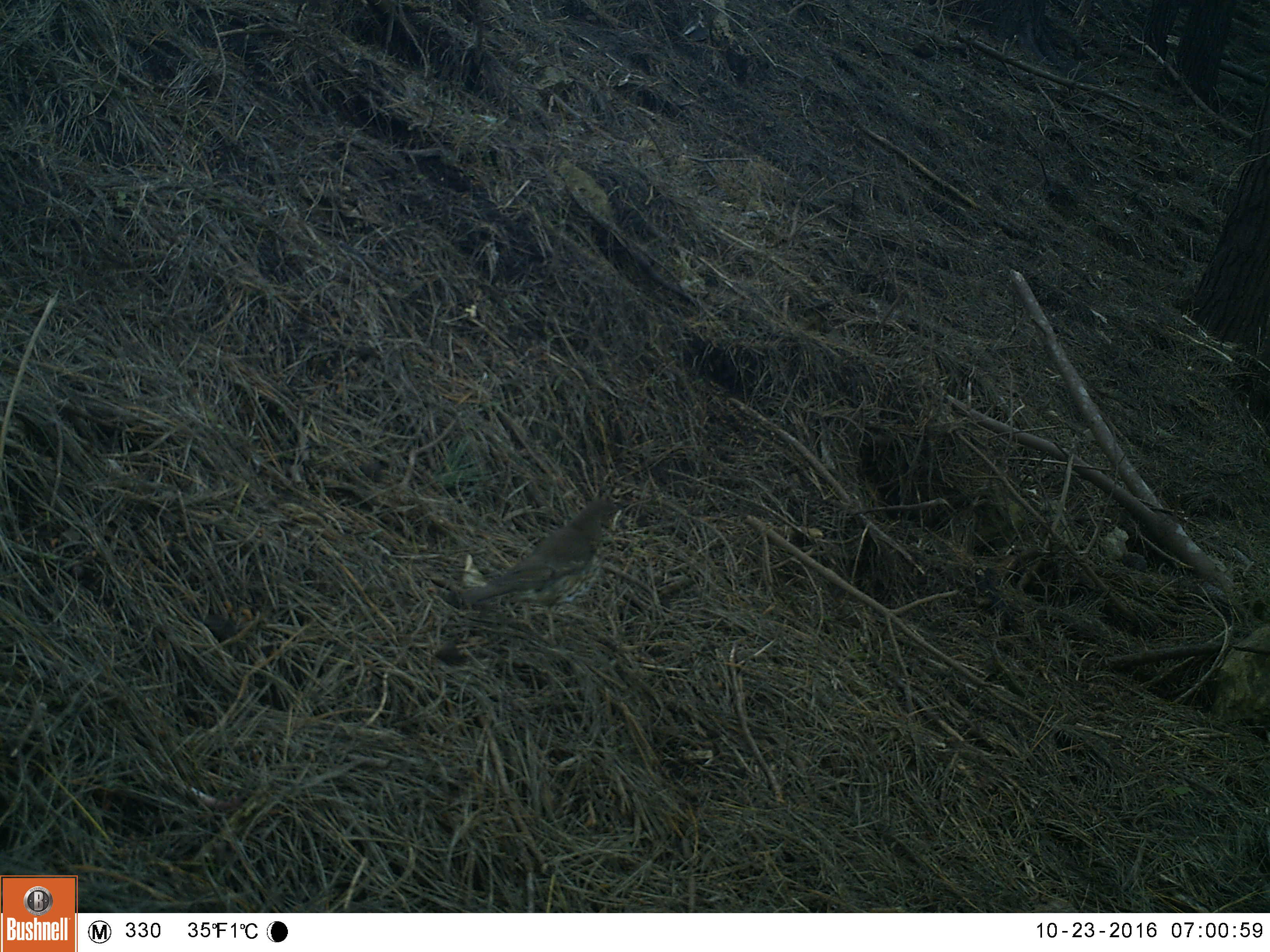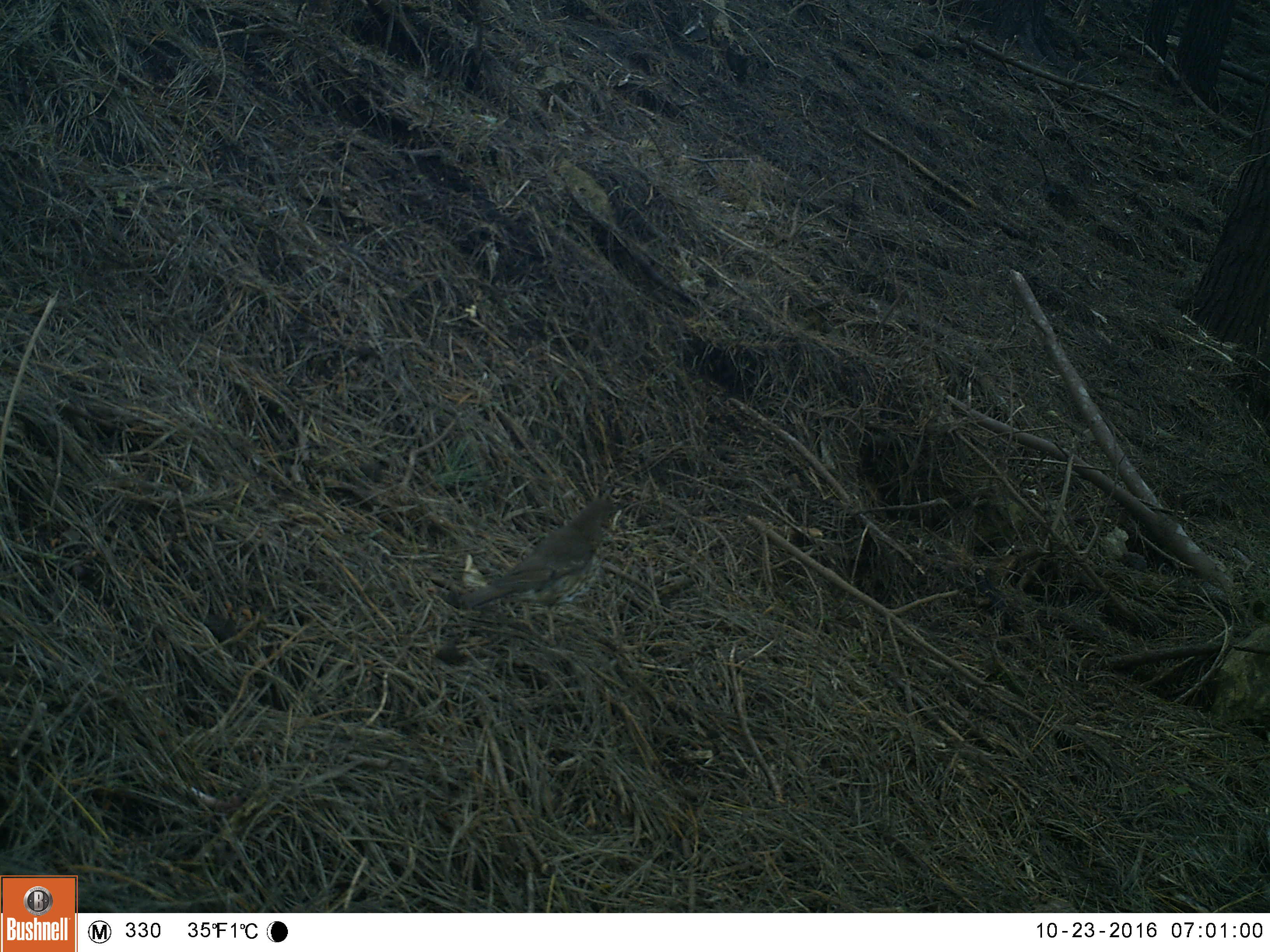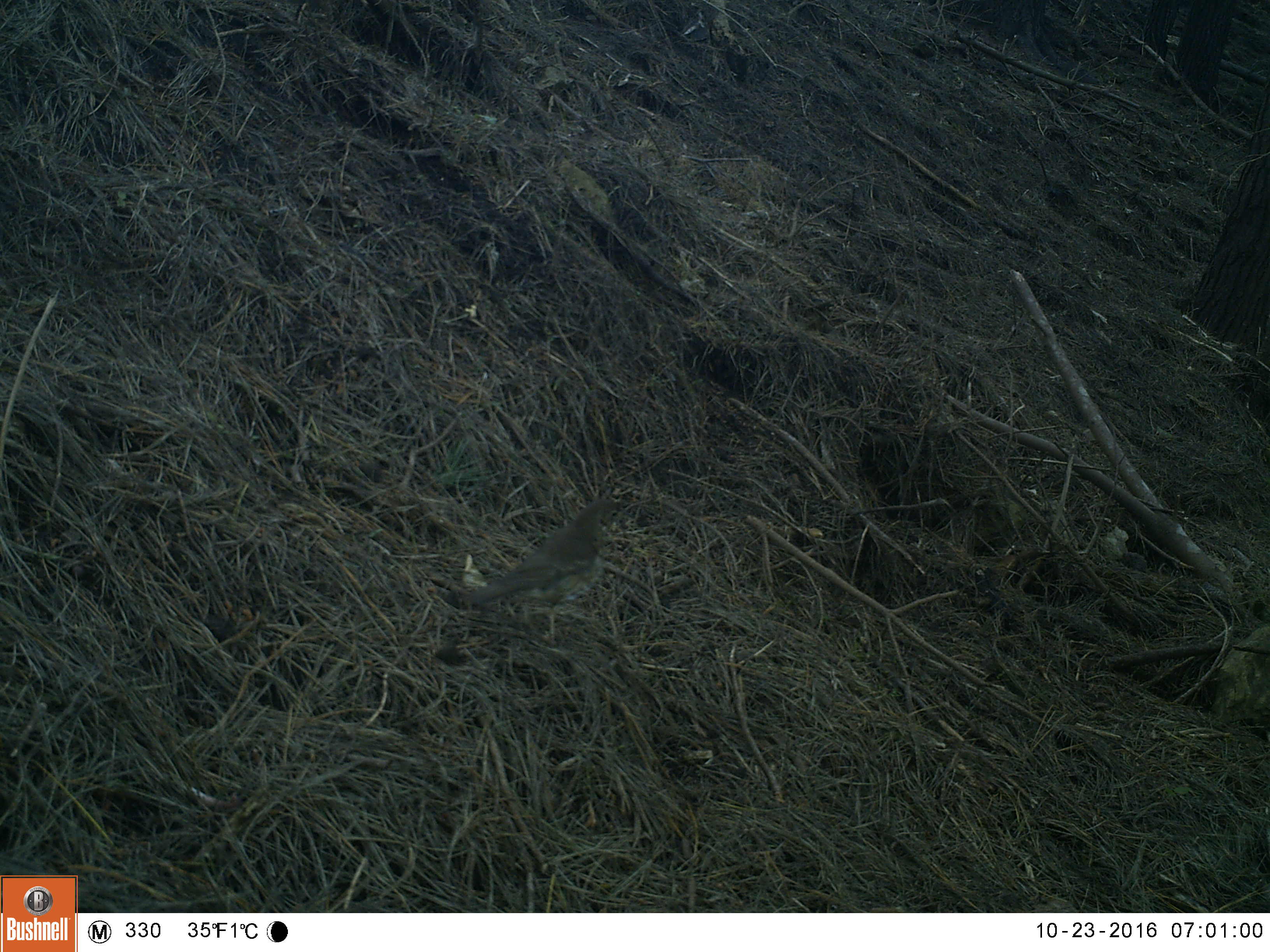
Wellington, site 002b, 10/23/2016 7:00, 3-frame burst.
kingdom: Animalia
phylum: Chordata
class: Aves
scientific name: Aves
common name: bird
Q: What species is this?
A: Bird (Aves).